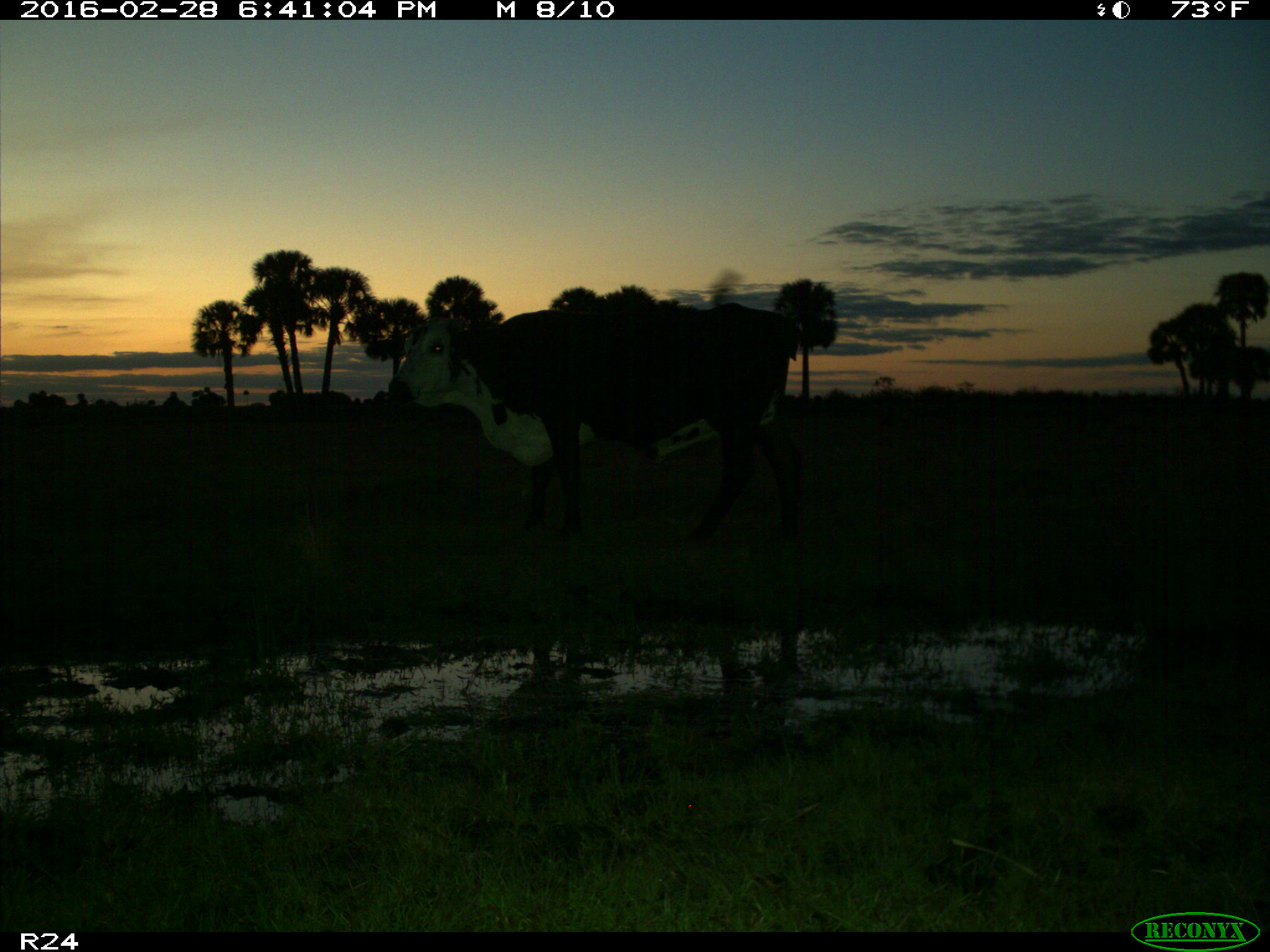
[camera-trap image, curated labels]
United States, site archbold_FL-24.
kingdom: Animalia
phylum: Chordata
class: Mammalia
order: Artiodactyla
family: Bovidae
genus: Bos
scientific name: Bos taurus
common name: domestic cow